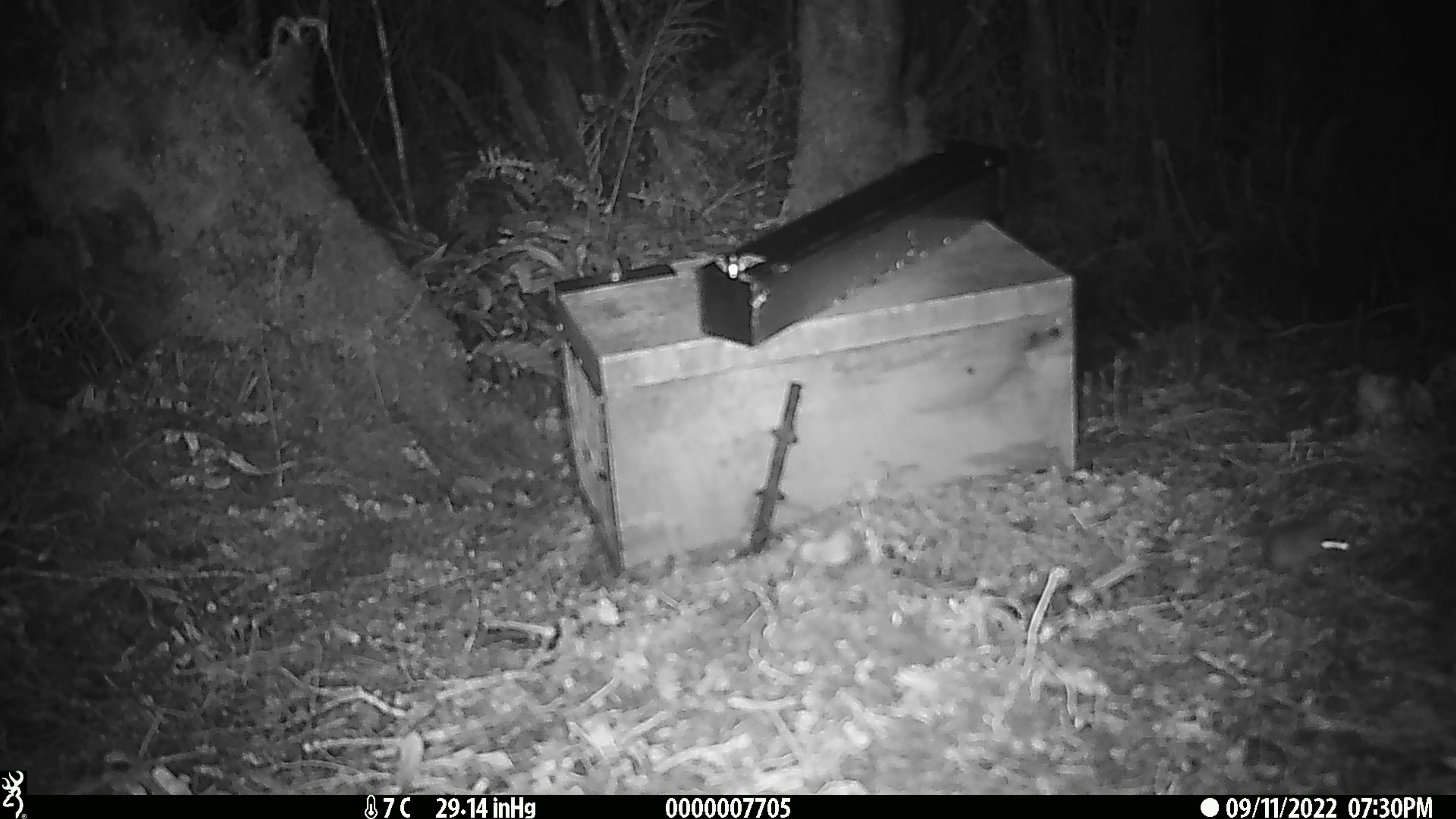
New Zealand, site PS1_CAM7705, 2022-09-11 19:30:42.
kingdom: Animalia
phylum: Chordata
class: Mammalia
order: Rodentia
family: Muridae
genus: Mus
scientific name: Mus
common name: mouse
Mouse (Mus).